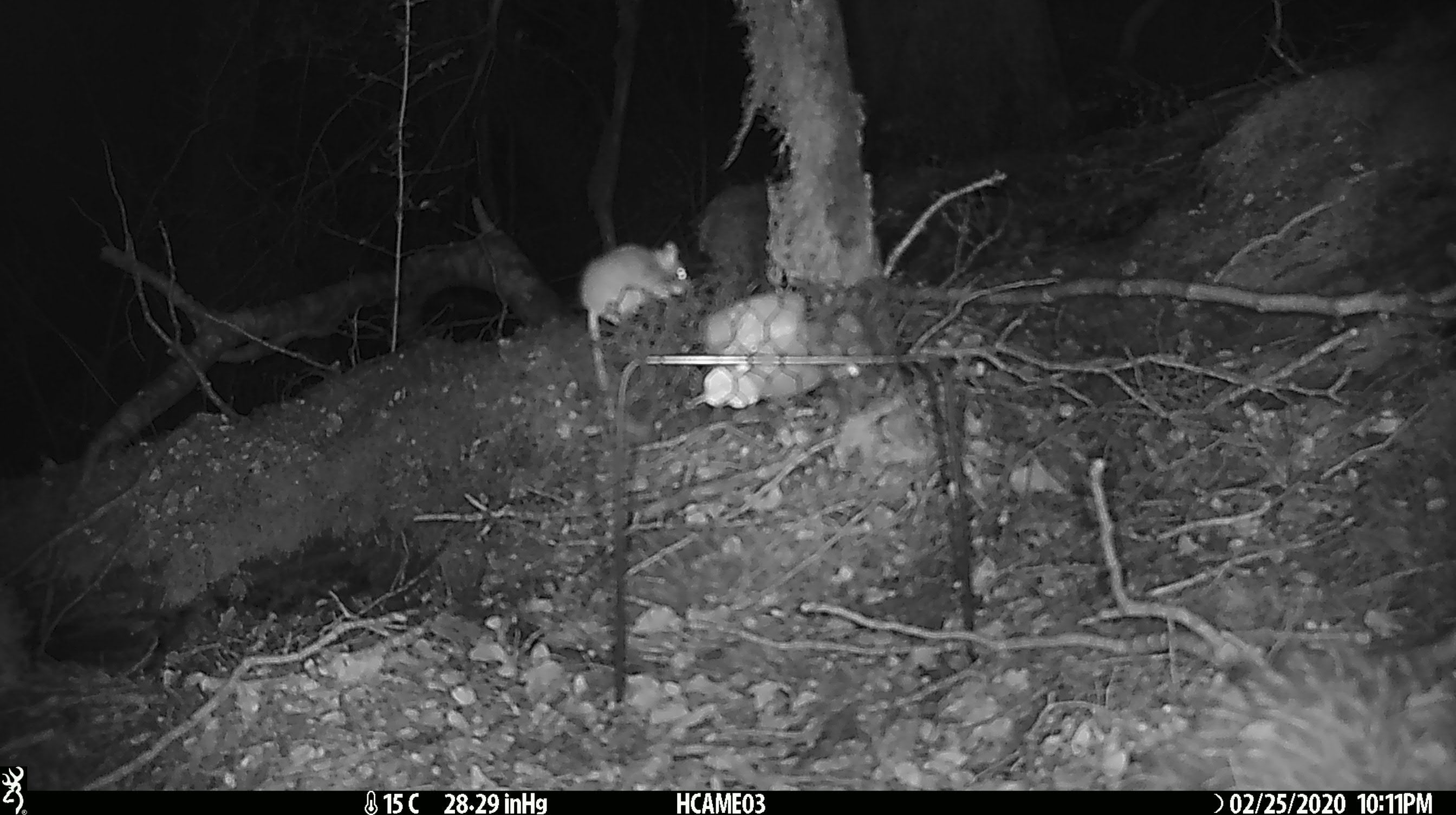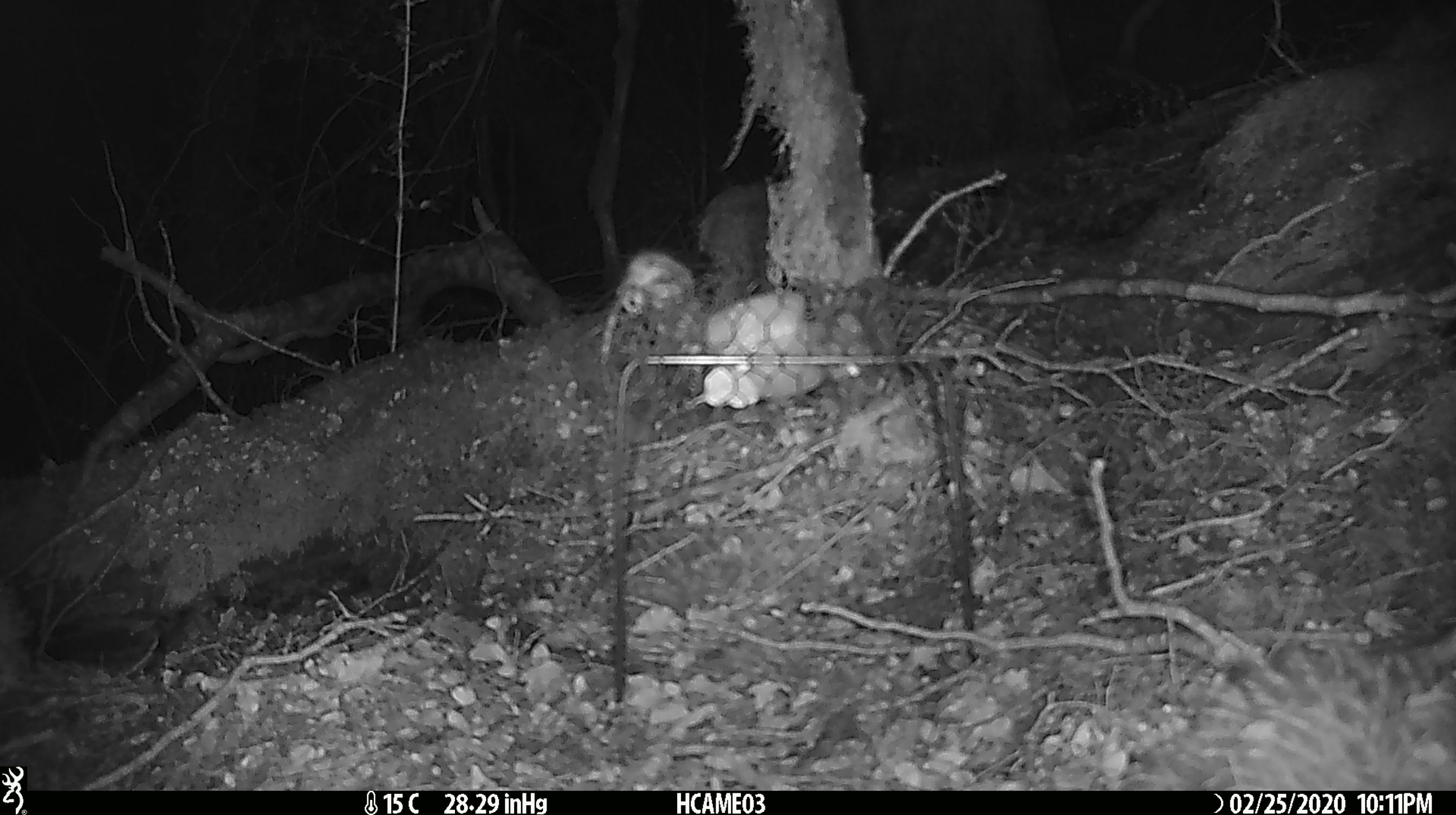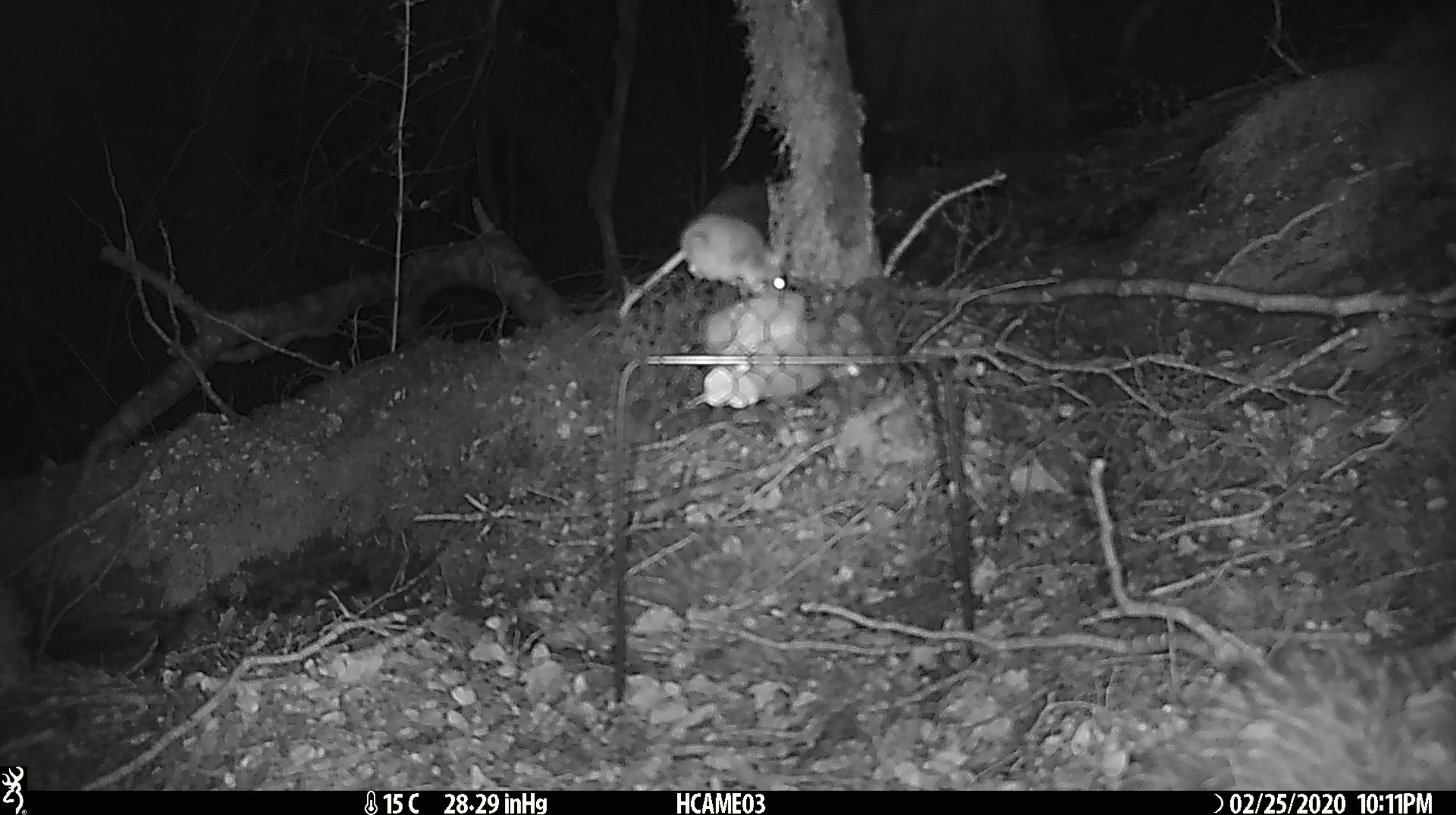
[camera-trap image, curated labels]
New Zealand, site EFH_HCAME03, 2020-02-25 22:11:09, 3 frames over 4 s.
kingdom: Animalia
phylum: Chordata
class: Mammalia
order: Rodentia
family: Muridae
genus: Mus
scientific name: Mus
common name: mouse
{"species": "mouse (Mus)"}